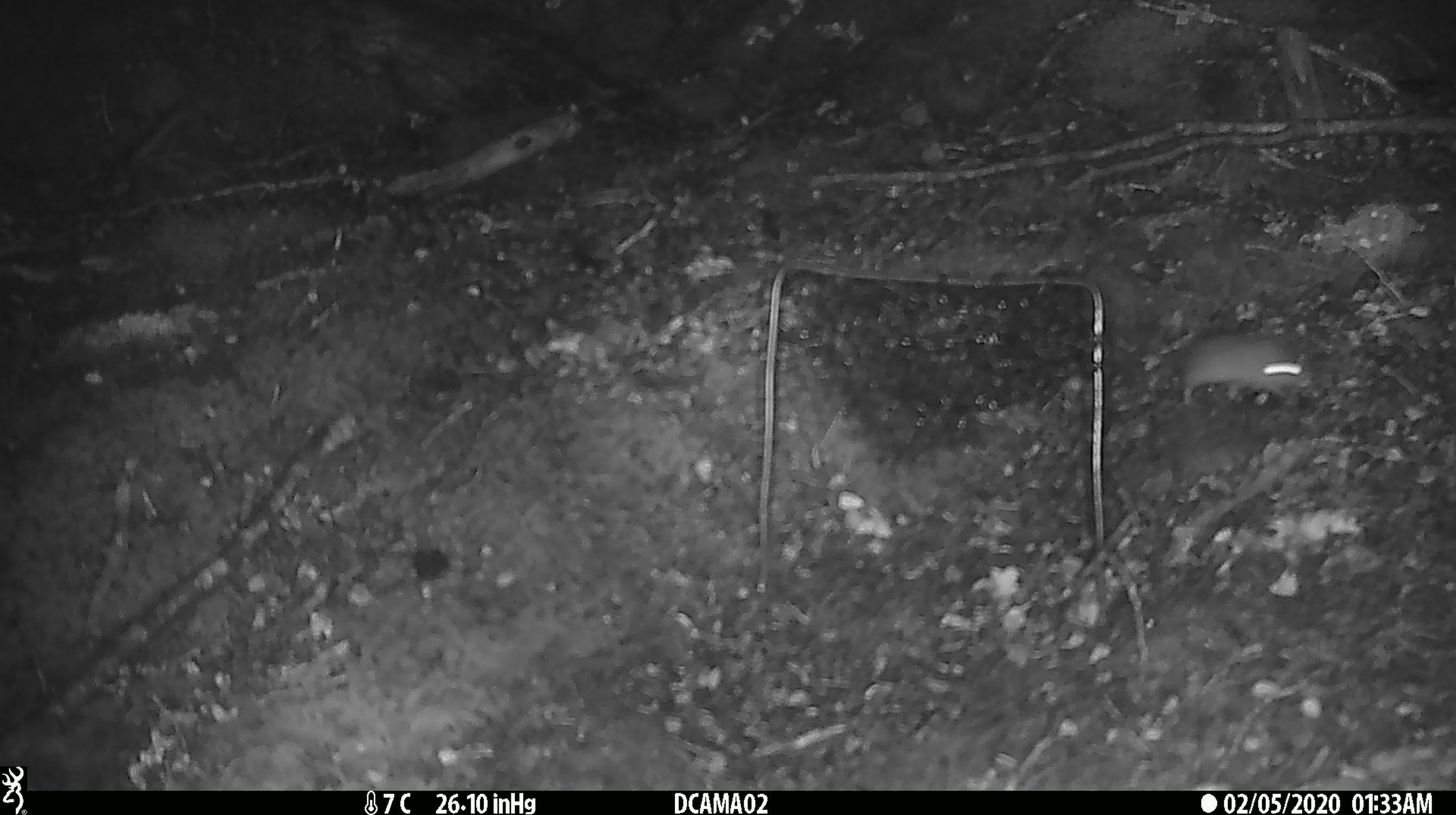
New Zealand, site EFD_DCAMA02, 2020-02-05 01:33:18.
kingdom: Animalia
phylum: Chordata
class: Mammalia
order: Rodentia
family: Muridae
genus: Mus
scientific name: Mus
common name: mouse